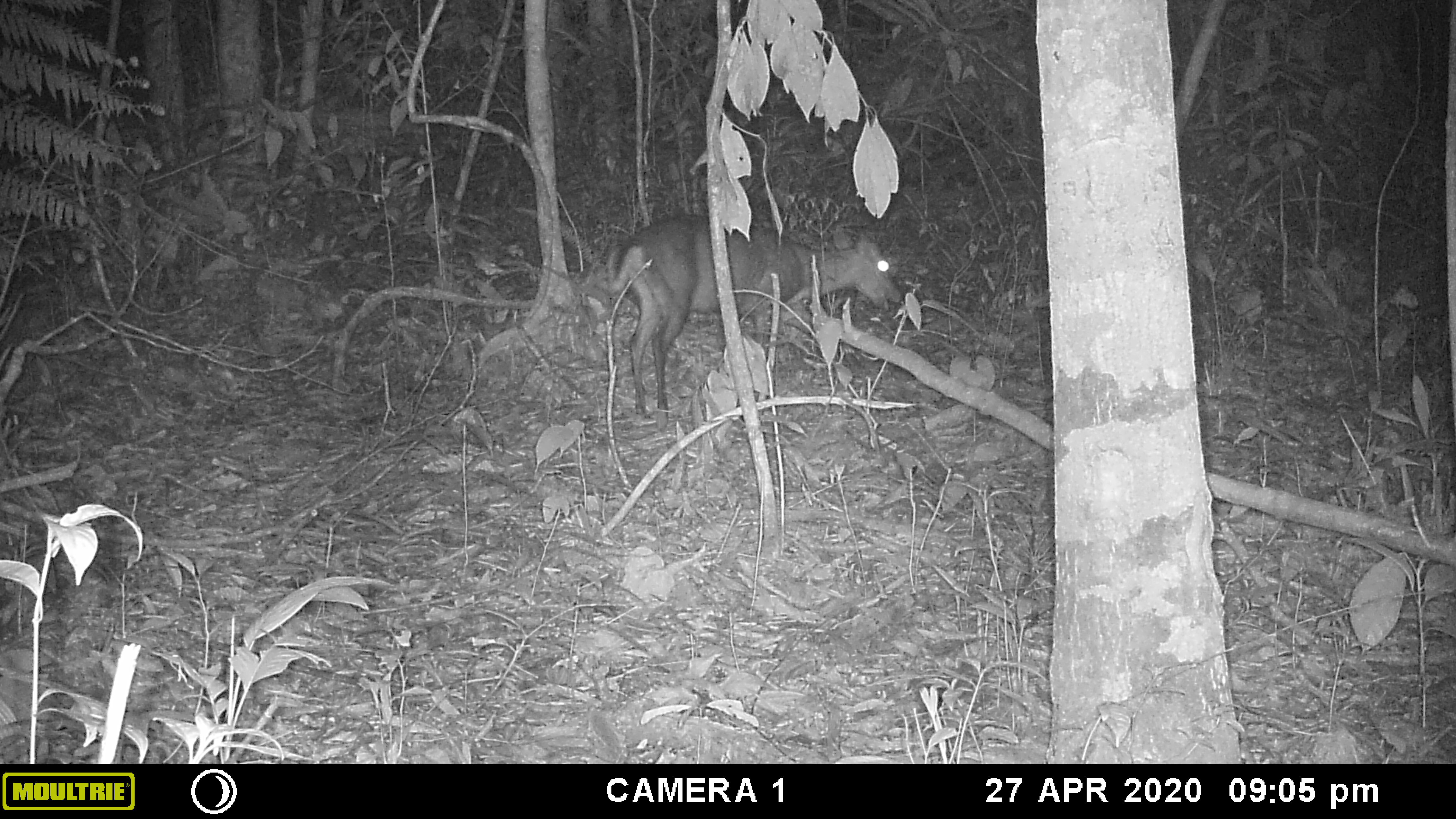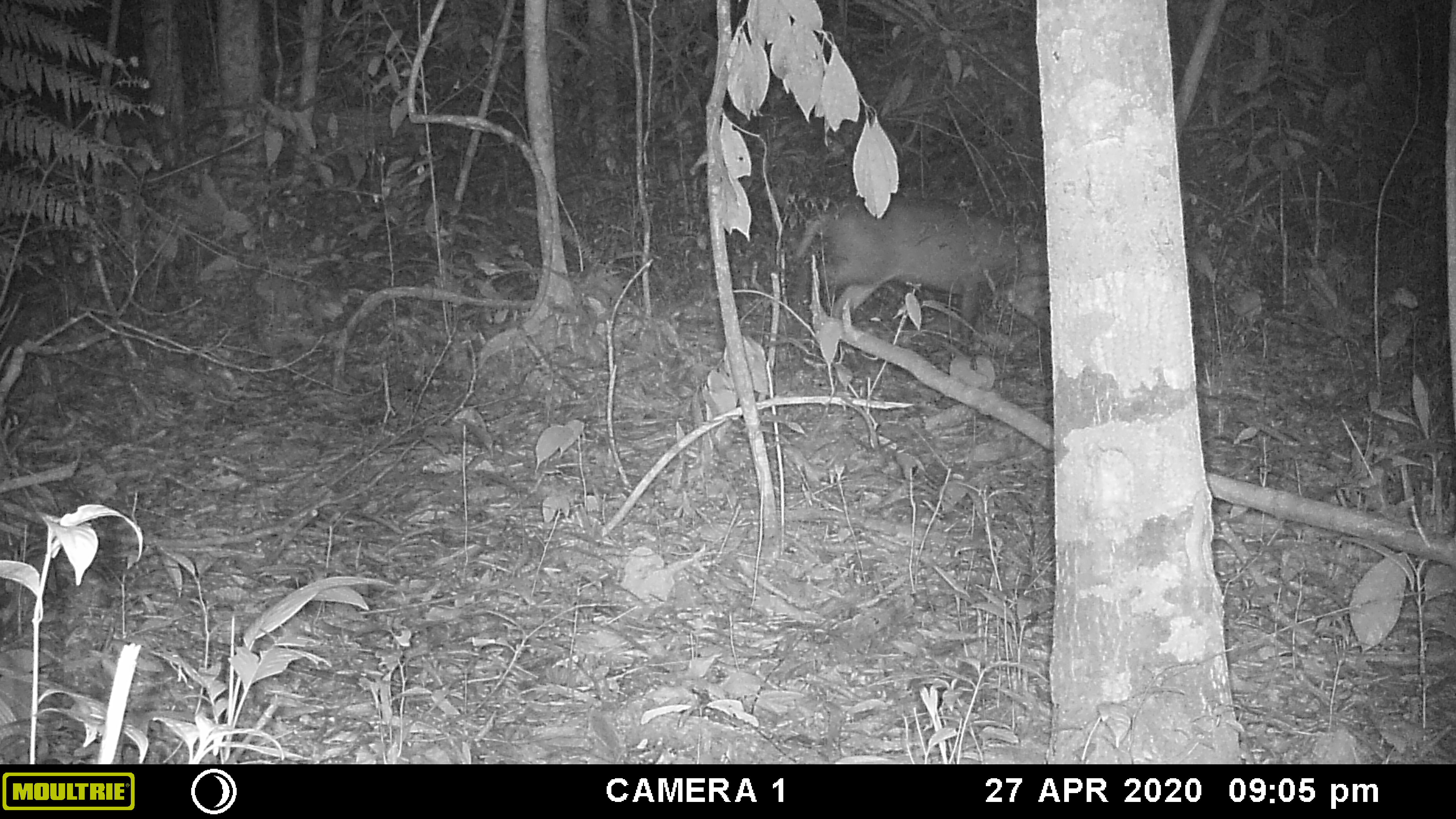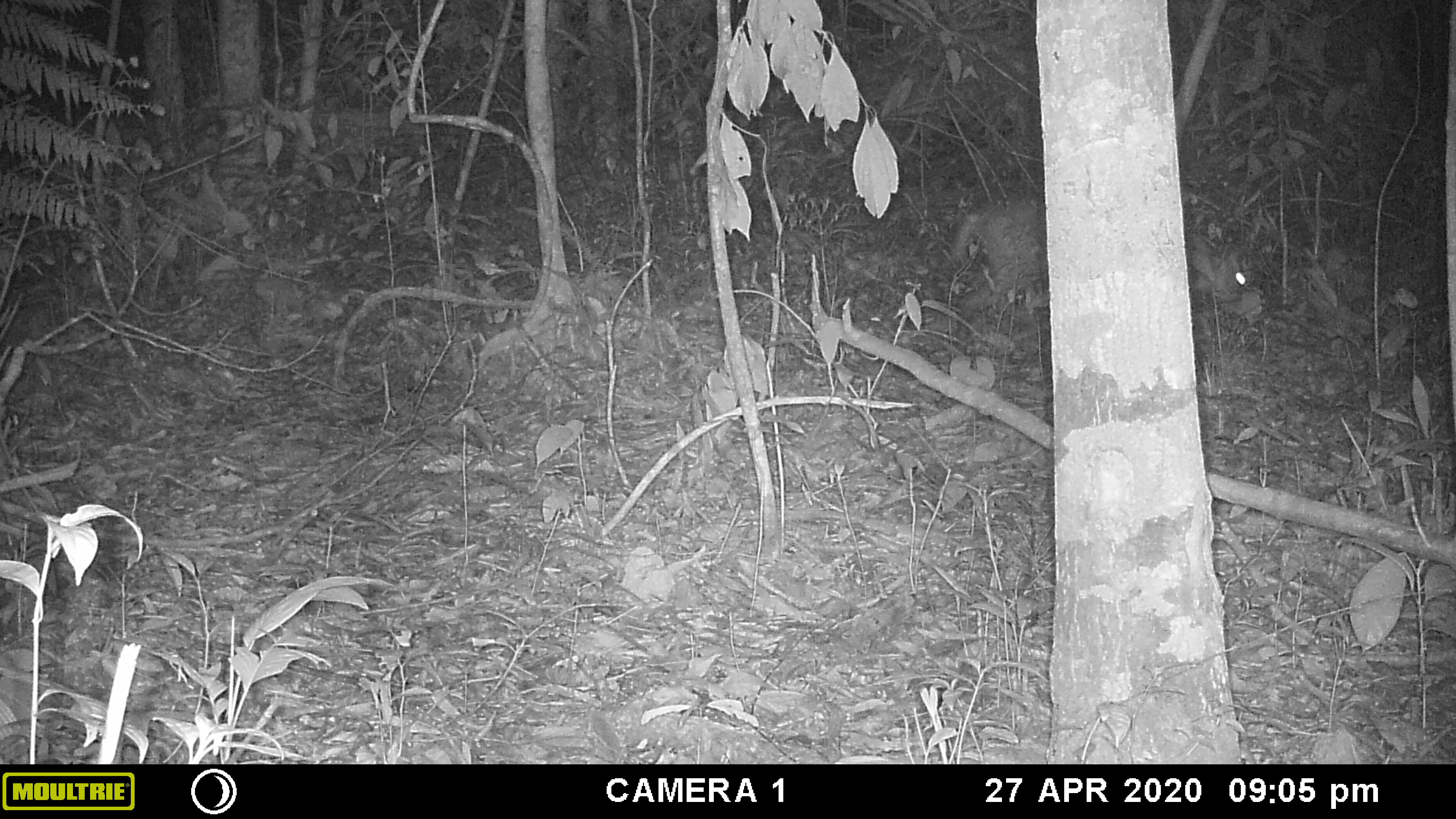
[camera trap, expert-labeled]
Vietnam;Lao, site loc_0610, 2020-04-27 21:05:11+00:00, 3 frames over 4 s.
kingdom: Animalia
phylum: Chordata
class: Mammalia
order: Artiodactyla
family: Cervidae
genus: Muntiacus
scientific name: Muntiacus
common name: muntjacs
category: unidentified muntjac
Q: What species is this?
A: Unidentified muntjac (muntjacs) (Muntiacus).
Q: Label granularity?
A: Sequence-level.